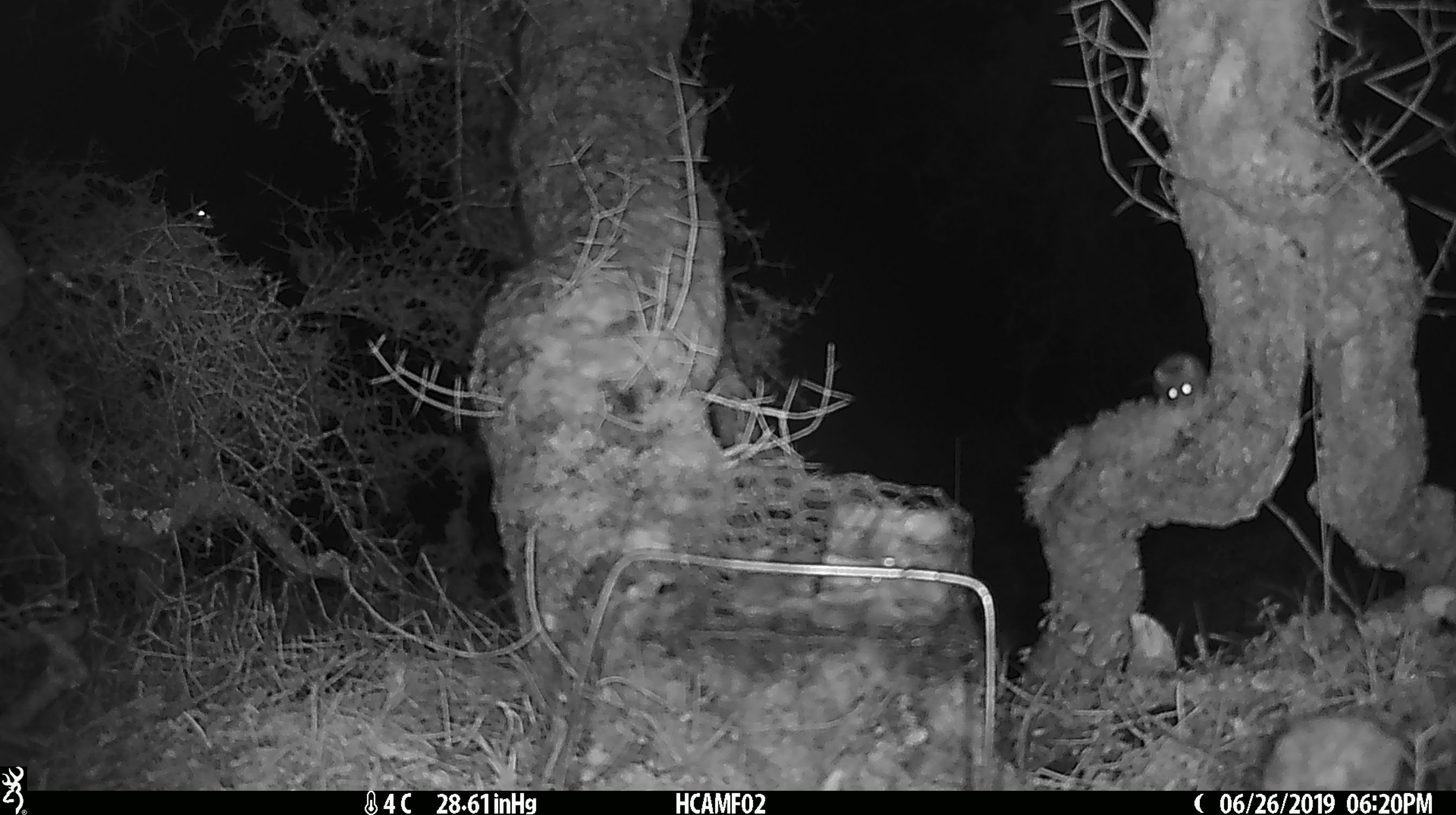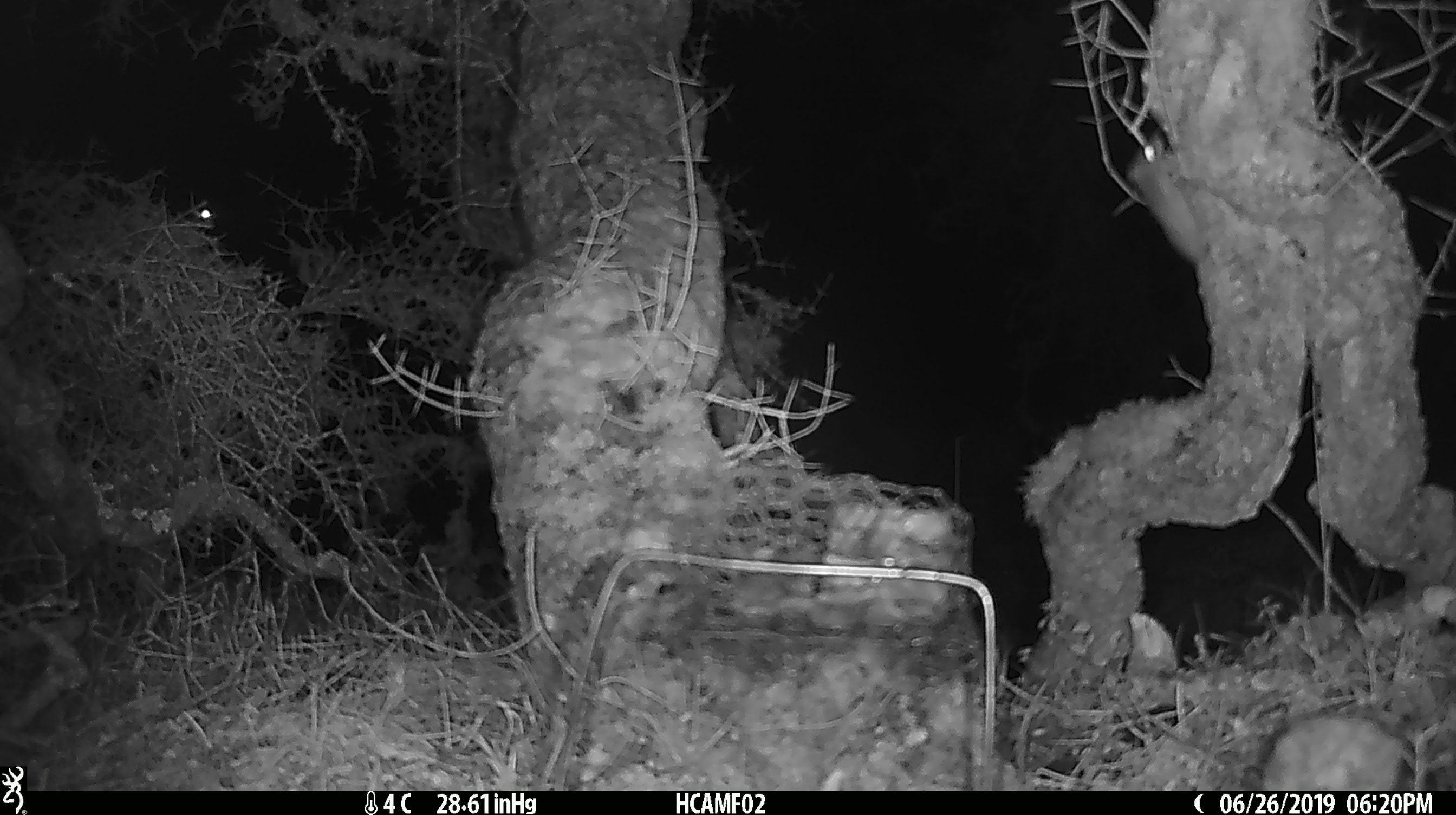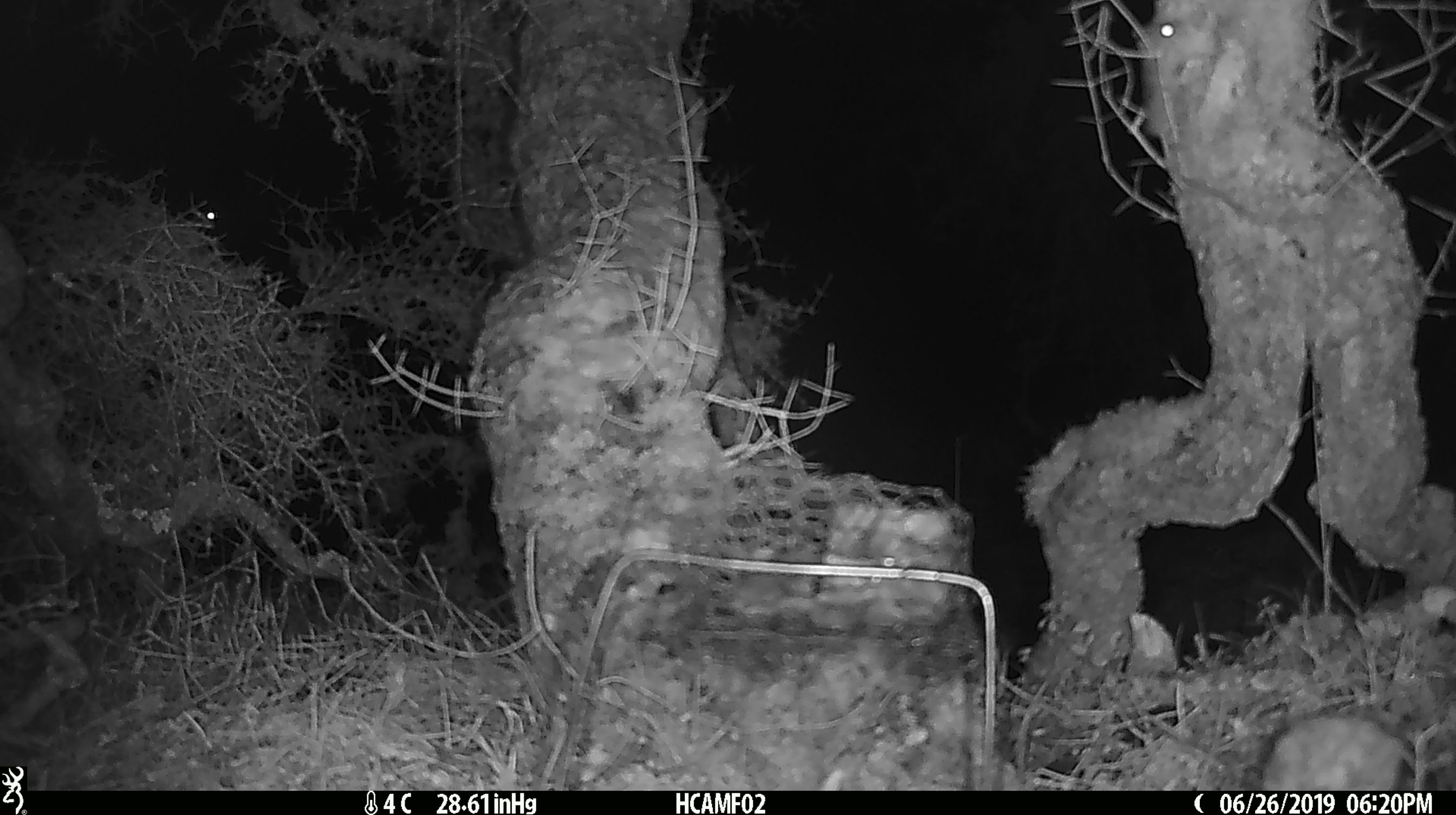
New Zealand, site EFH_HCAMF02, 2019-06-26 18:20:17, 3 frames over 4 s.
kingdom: Animalia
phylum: Chordata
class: Mammalia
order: Rodentia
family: Muridae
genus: Mus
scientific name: Mus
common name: mouse